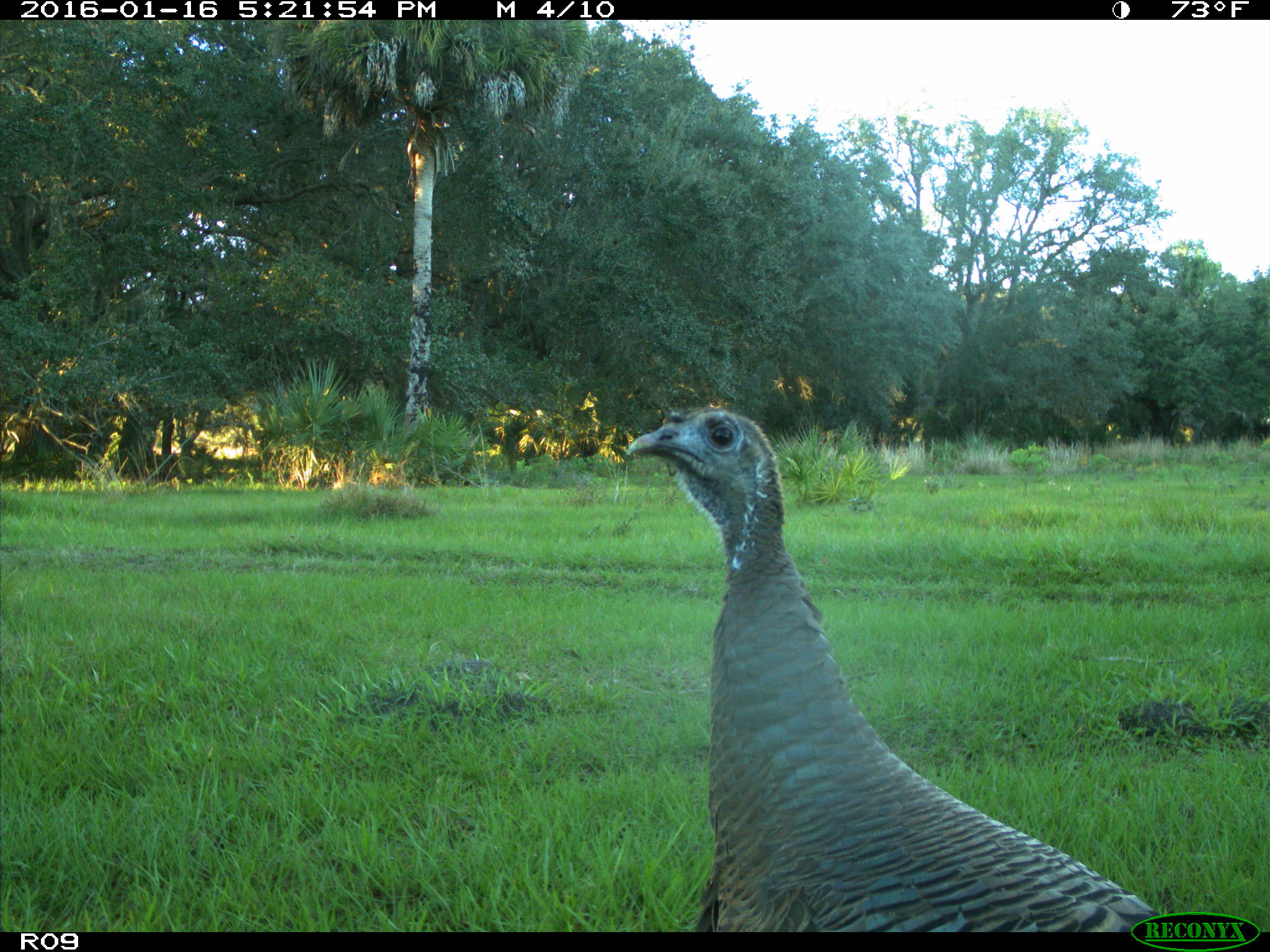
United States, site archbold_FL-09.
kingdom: Animalia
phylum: Chordata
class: Aves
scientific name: Aves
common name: birds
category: unidentified bird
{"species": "unidentified bird (birds) (Aves)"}